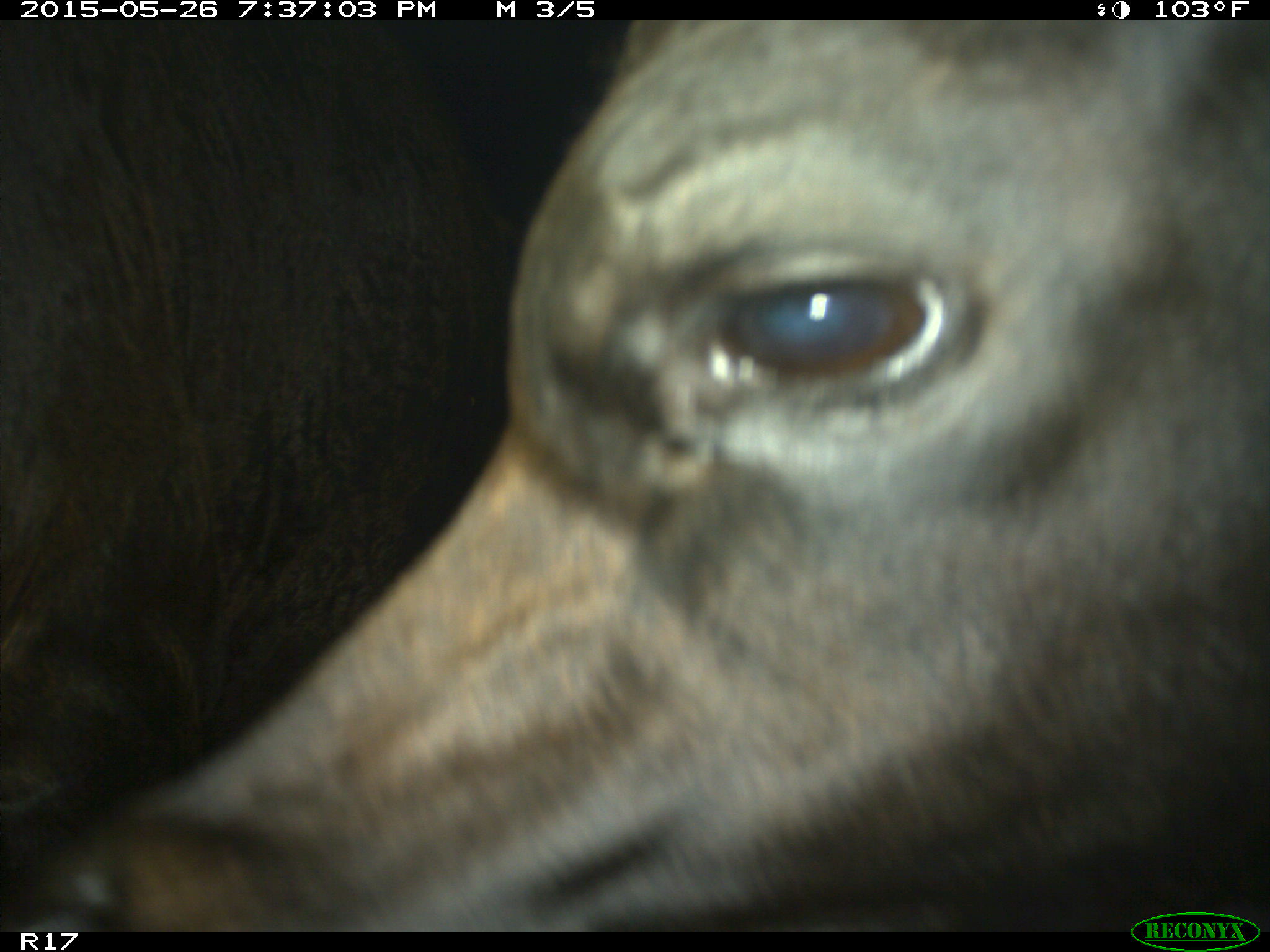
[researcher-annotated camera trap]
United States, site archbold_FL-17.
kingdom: Animalia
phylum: Chordata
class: Mammalia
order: Artiodactyla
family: Bovidae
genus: Bos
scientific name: Bos taurus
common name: domestic cow